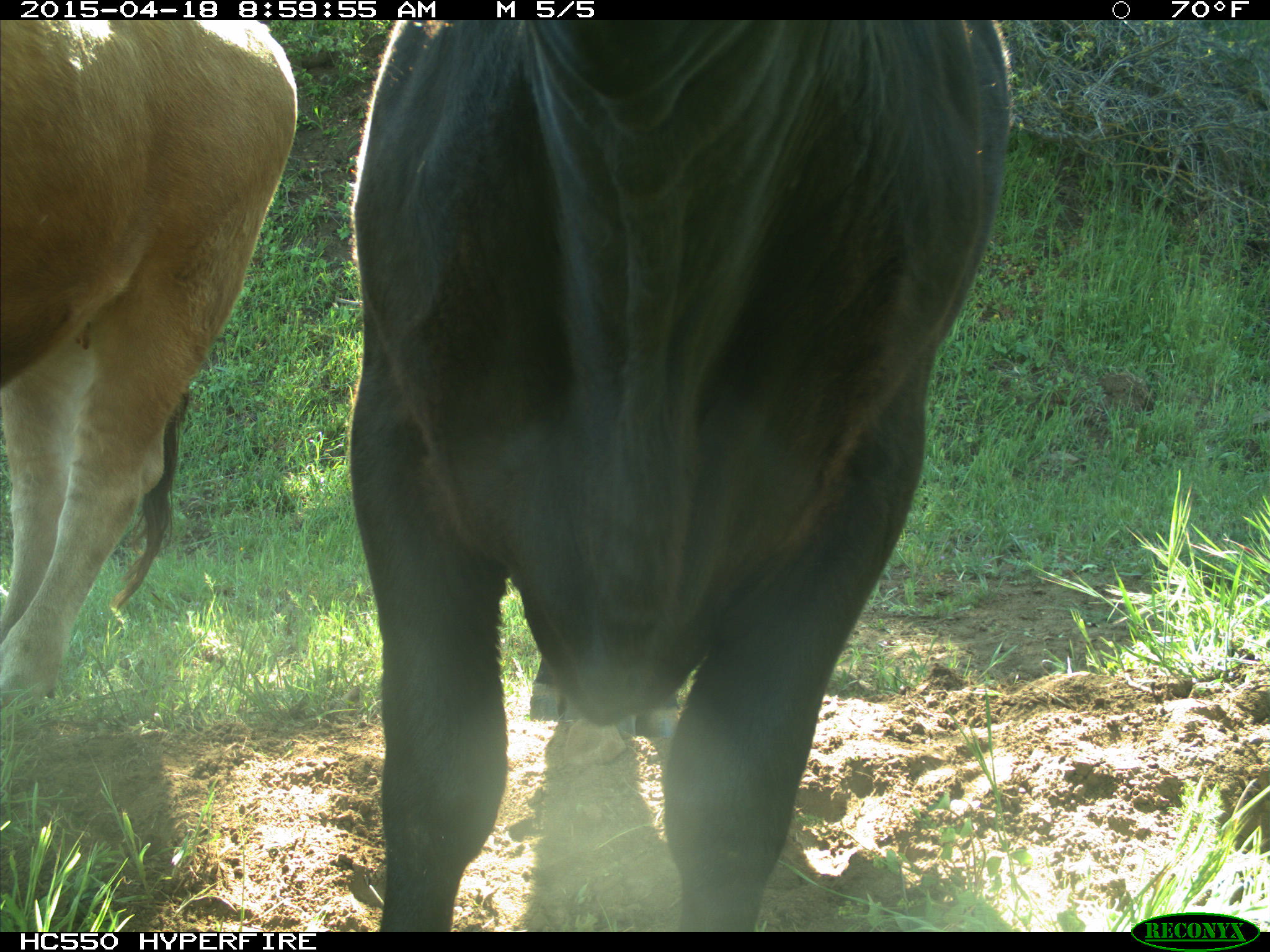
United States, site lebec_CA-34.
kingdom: Animalia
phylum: Chordata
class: Mammalia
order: Artiodactyla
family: Bovidae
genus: Bos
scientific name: Bos taurus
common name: domestic cow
Bos taurus (domestic cow).